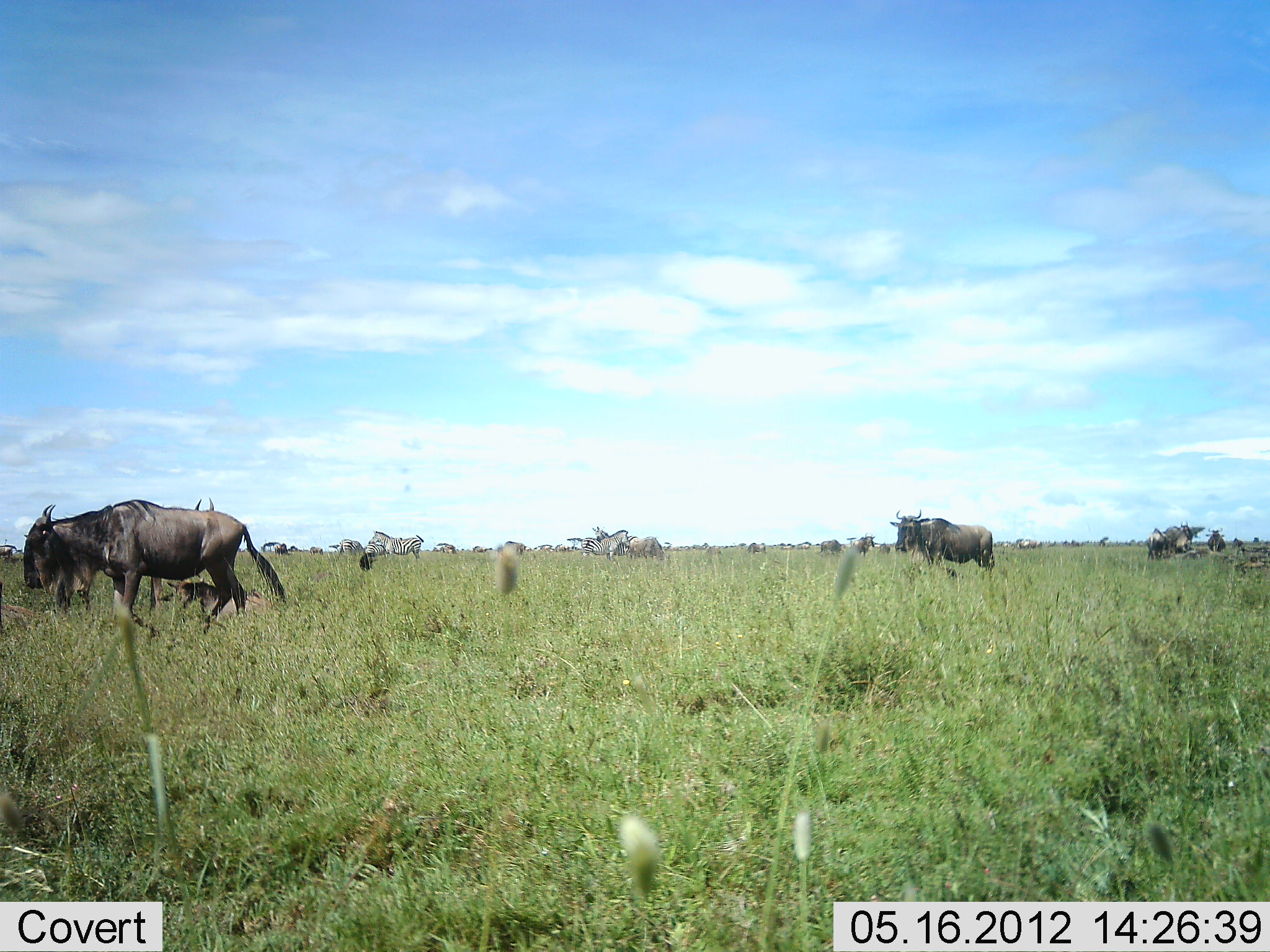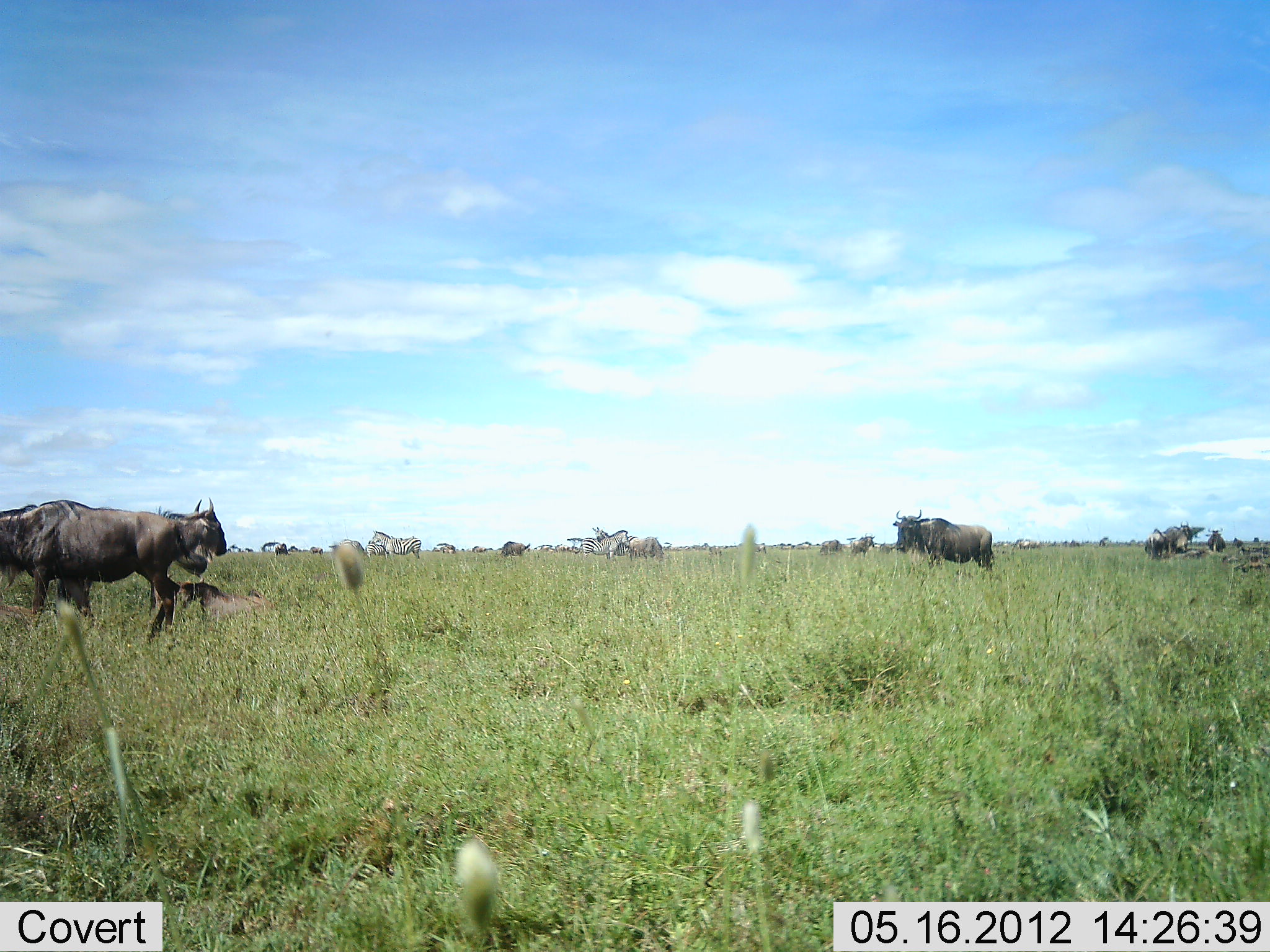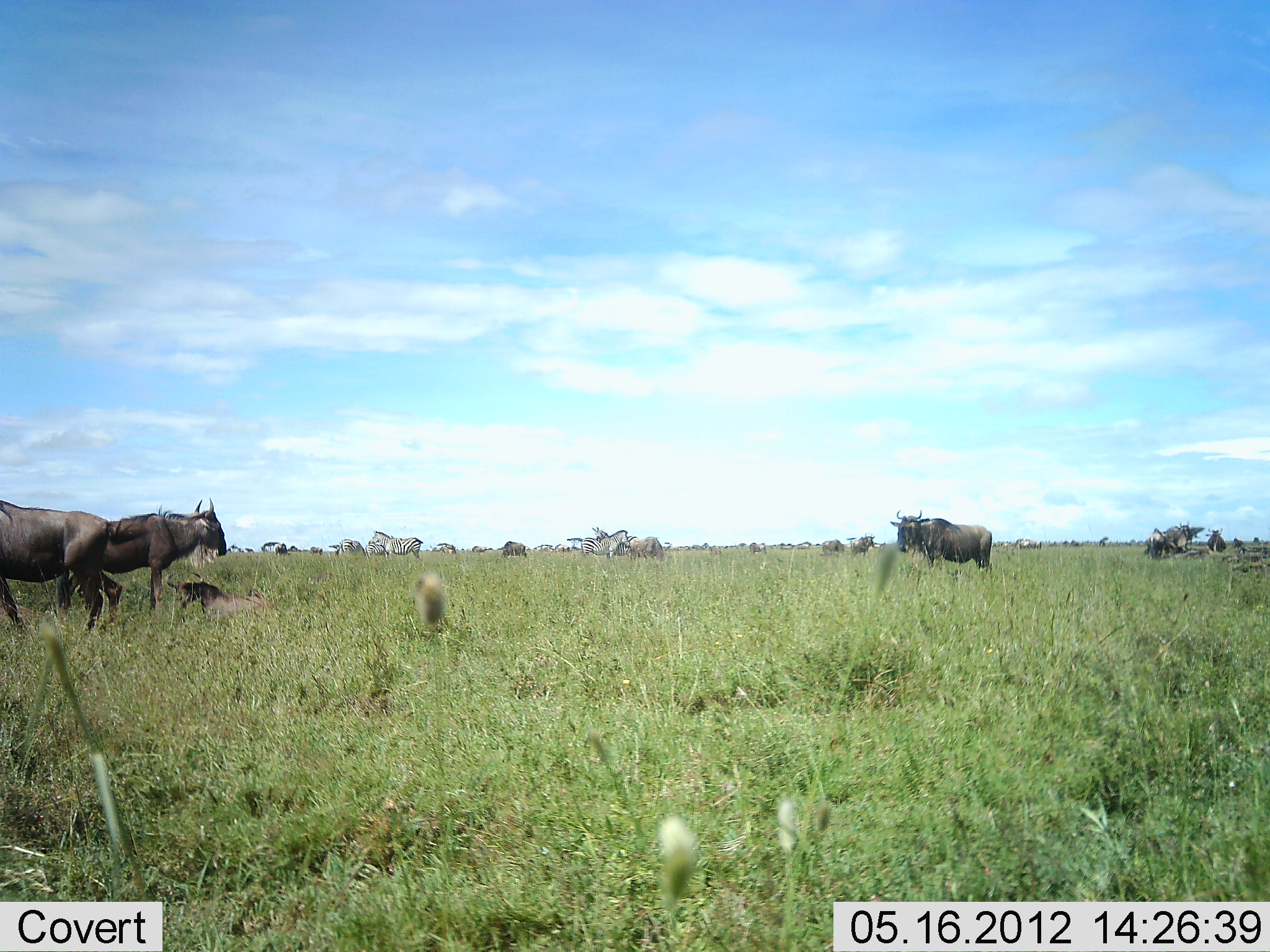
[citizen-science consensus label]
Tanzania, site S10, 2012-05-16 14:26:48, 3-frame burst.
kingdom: Animalia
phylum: Chordata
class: Mammalia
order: Artiodactyla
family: Bovidae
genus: Connochaetes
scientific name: Connochaetes taurinus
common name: blue wildebeest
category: wildebeest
Wildebeest (blue wildebeest) (Connochaetes taurinus), count 7. Behavior (volunteer vote fractions): standing 100%, resting 62%, moving 85%, interacting 8%. Young present (vote fraction): 0%. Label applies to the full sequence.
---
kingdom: Animalia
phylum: Chordata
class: Mammalia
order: Perissodactyla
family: Equidae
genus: Equus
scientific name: Equus quagga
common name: plains zebra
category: zebra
Zebra (plains zebra) (Equus quagga), count 4. Behavior (volunteer vote fractions): standing 100%, resting 10%, moving 20%, interacting 10%. Young present (vote fraction): 0%. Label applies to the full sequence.